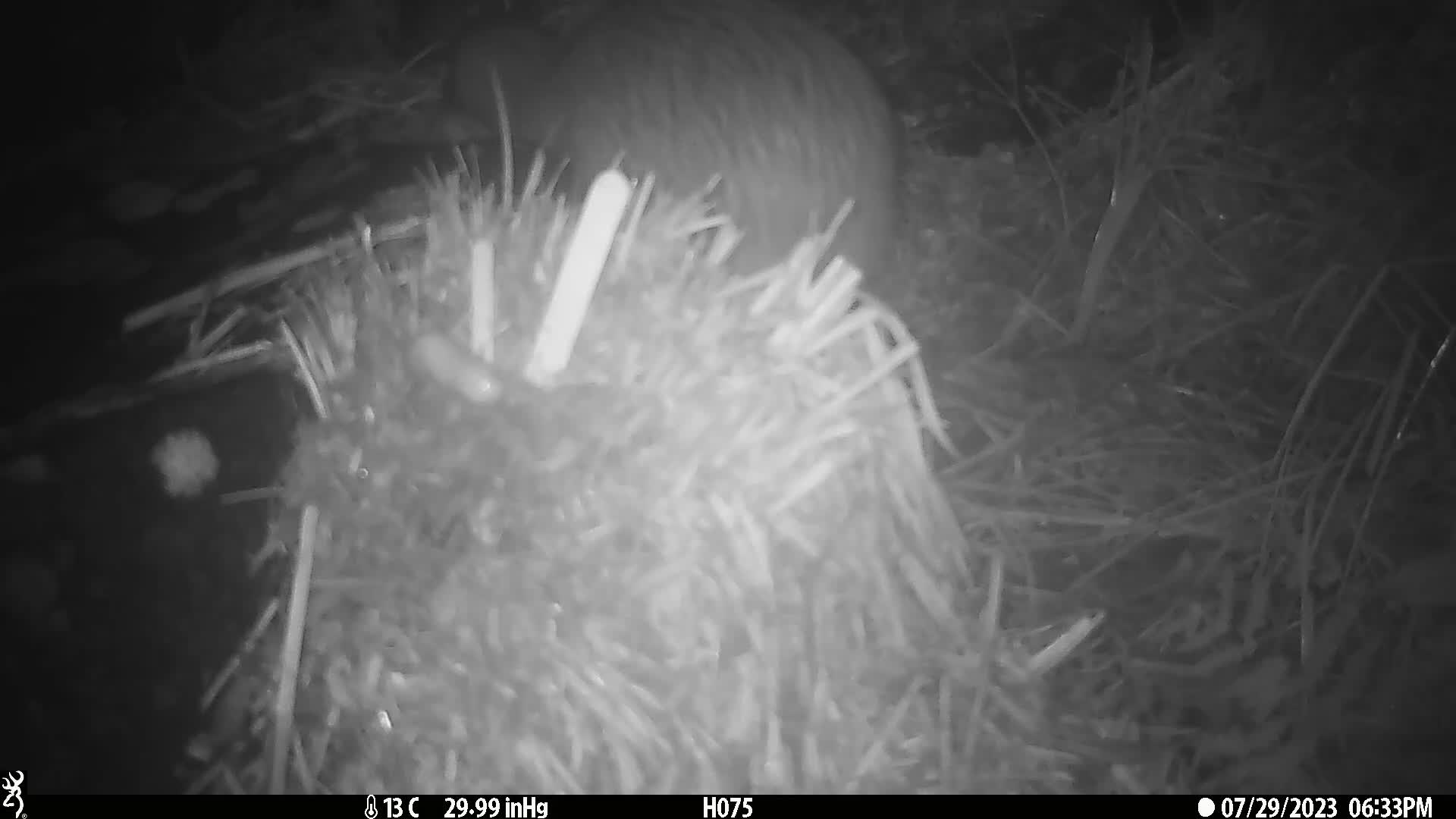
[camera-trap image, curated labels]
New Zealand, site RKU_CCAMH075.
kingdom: Animalia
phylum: Chordata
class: Aves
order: Apterygiformes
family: Apterygidae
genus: Apteryx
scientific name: Apteryx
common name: kiwi